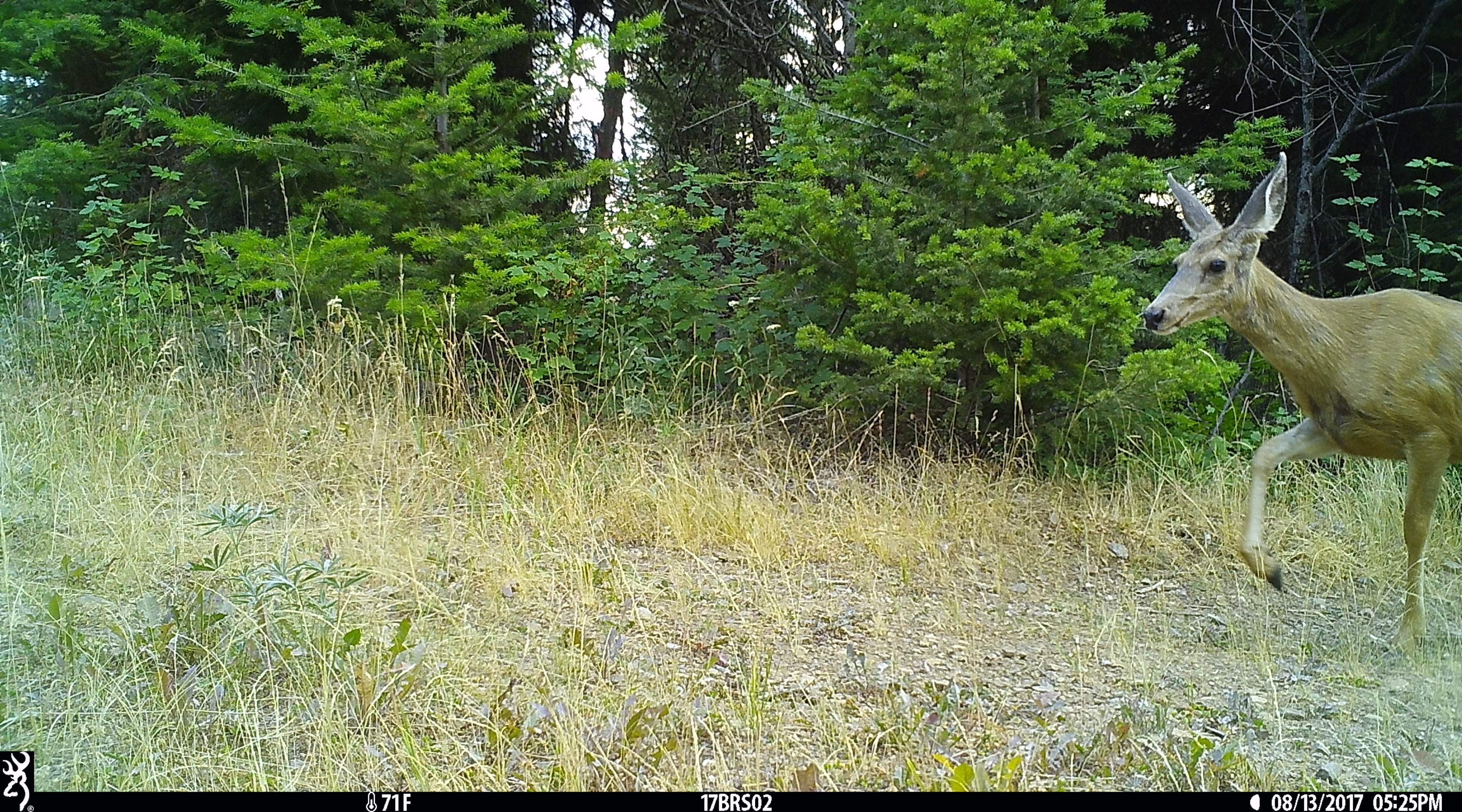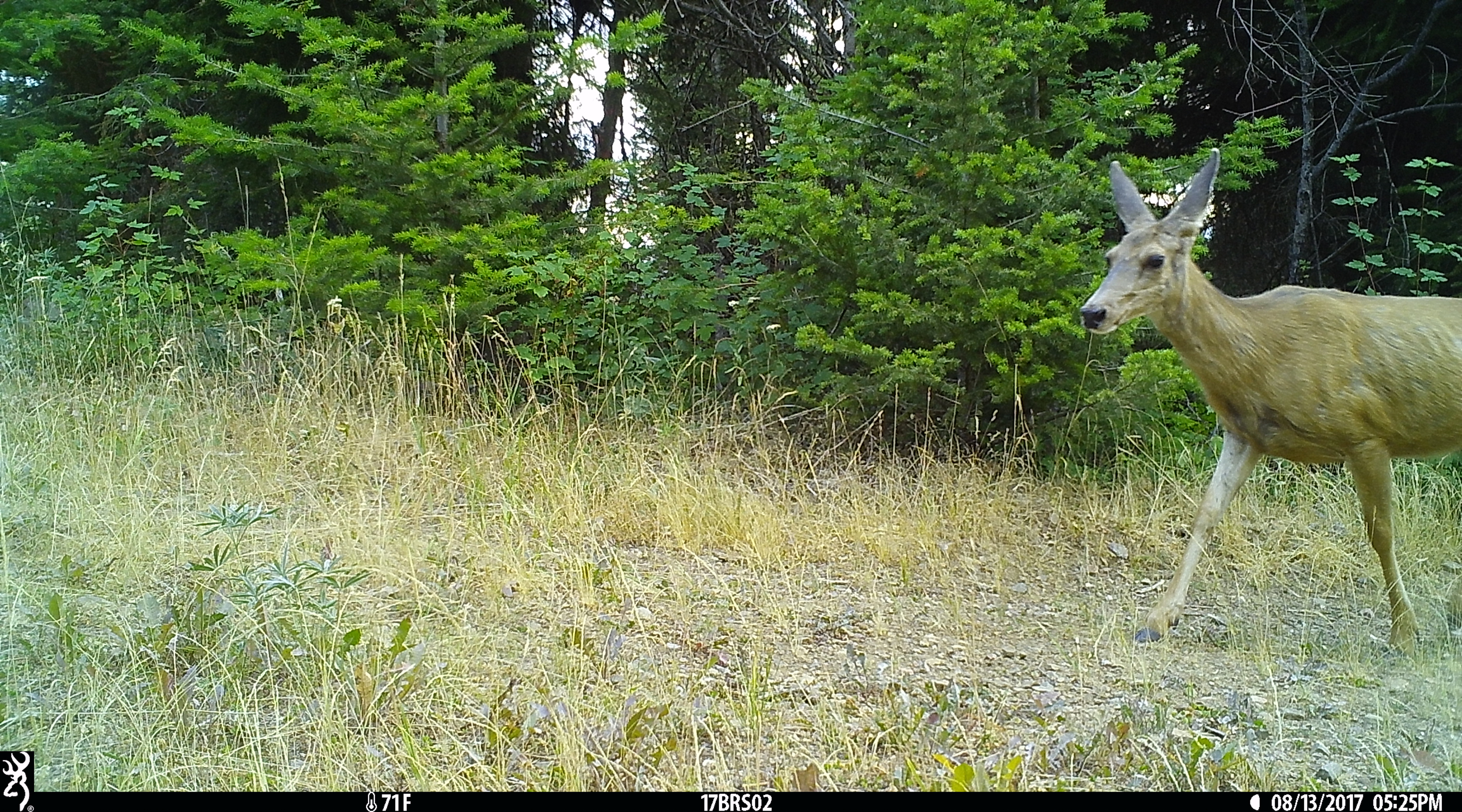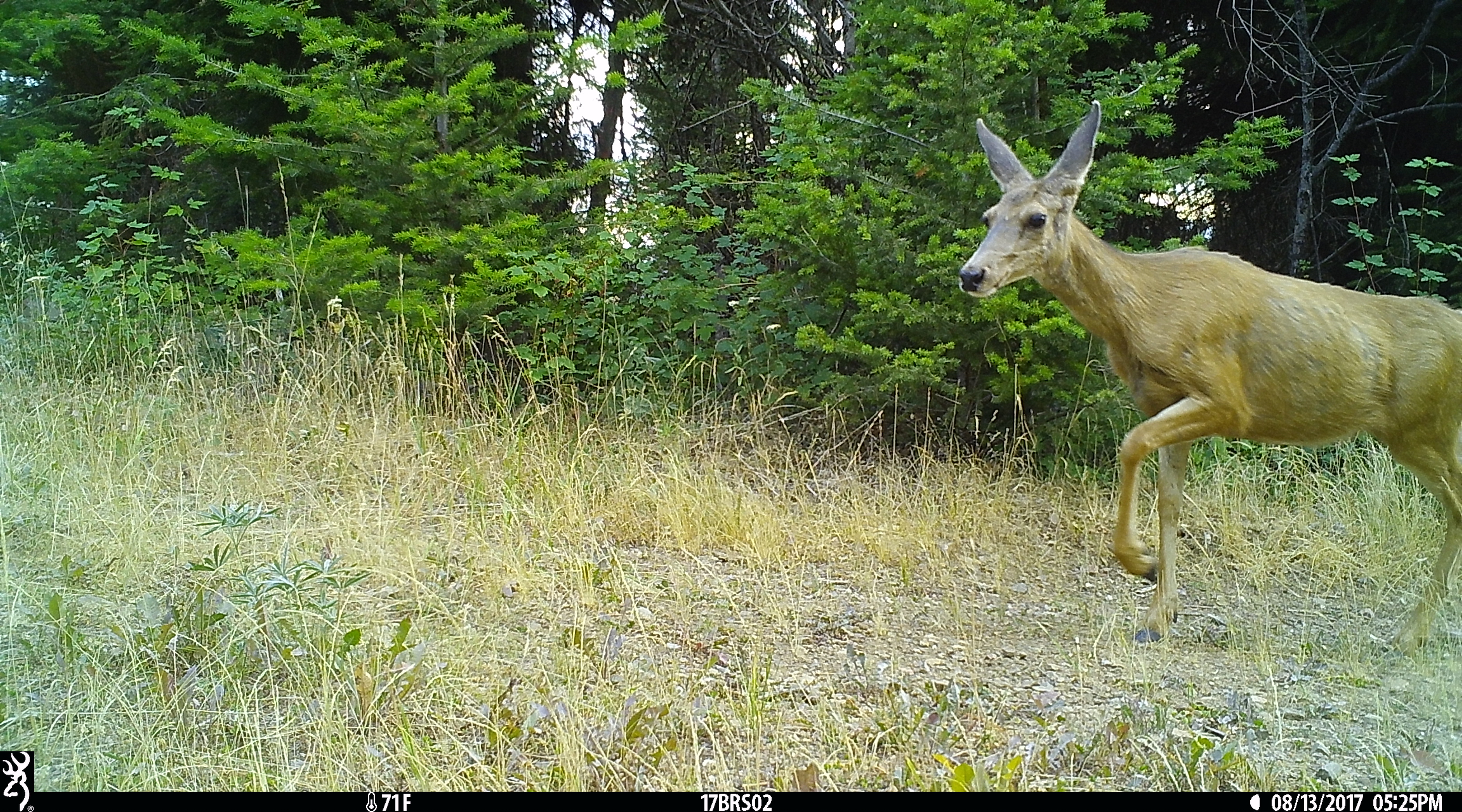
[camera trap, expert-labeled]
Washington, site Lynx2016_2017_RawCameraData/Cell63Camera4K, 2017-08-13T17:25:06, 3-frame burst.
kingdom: Animalia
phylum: Chordata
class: Mammalia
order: Artiodactyla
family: Cervidae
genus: Odocoileus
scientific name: Odocoileus hemionus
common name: mule deer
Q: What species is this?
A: Odocoileus hemionus (mule deer).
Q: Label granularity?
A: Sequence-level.